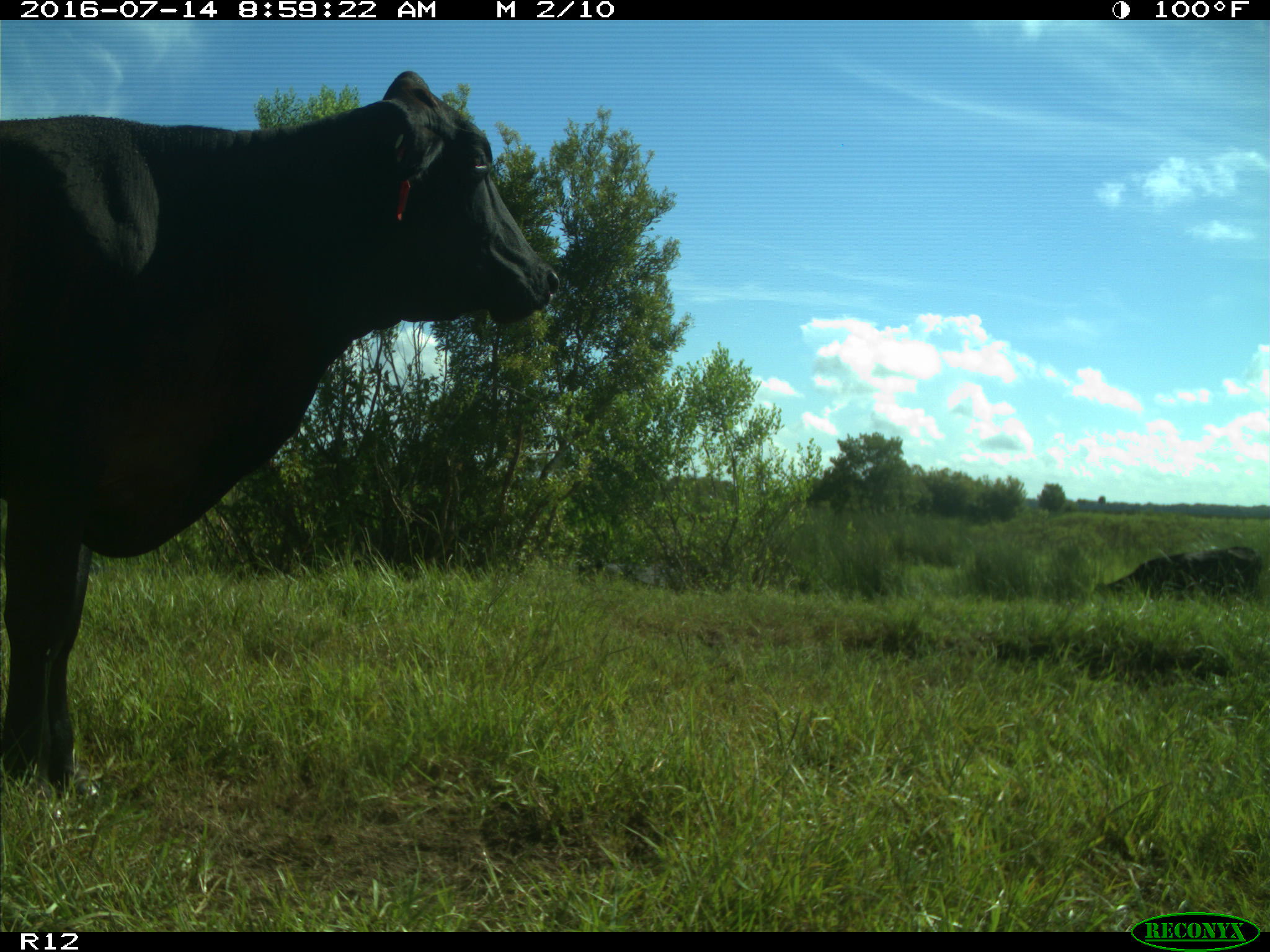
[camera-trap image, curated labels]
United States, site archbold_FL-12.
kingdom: Animalia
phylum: Chordata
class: Mammalia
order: Artiodactyla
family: Bovidae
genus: Bos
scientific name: Bos taurus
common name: domestic cow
Bos taurus (domestic cow).